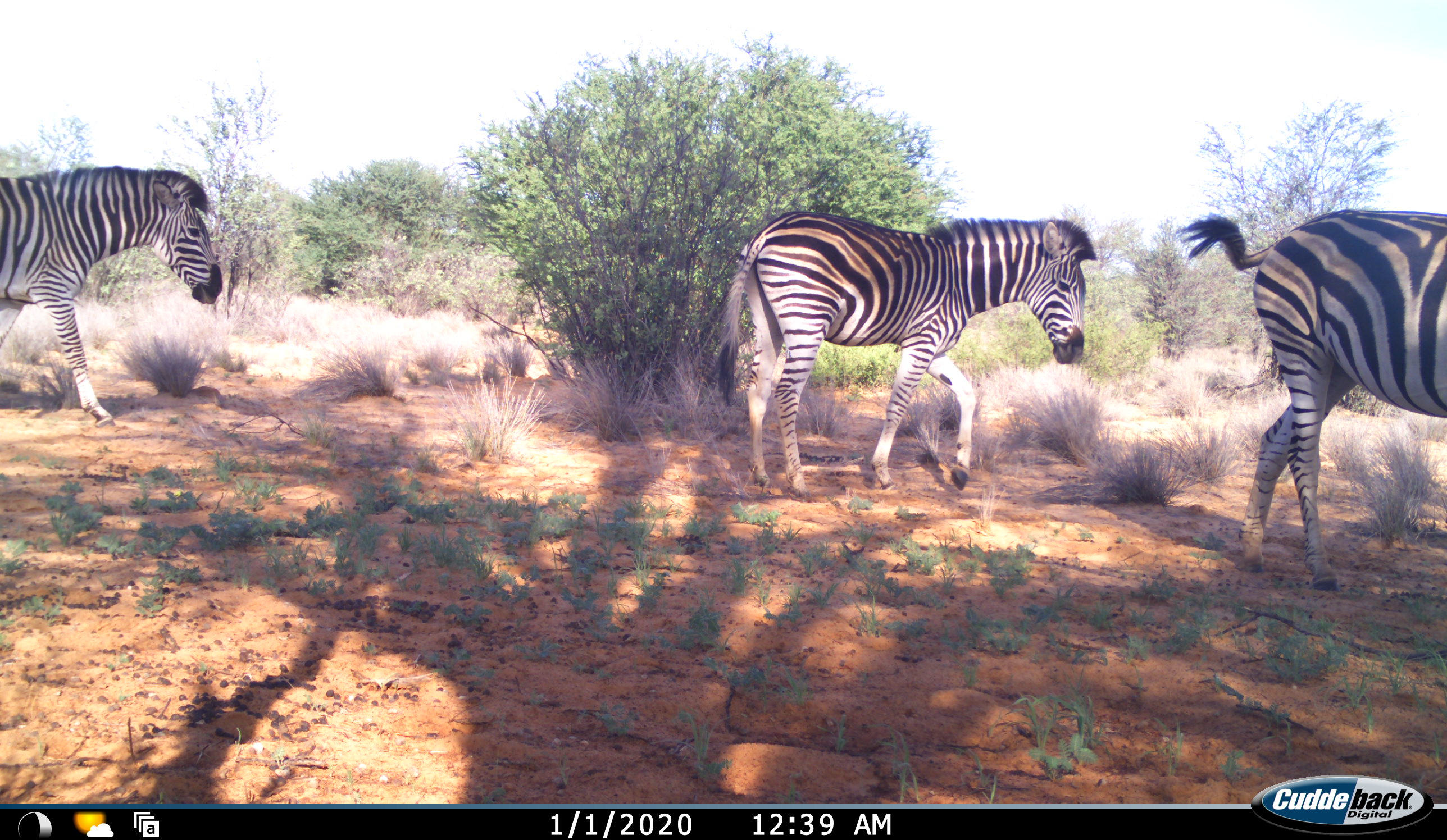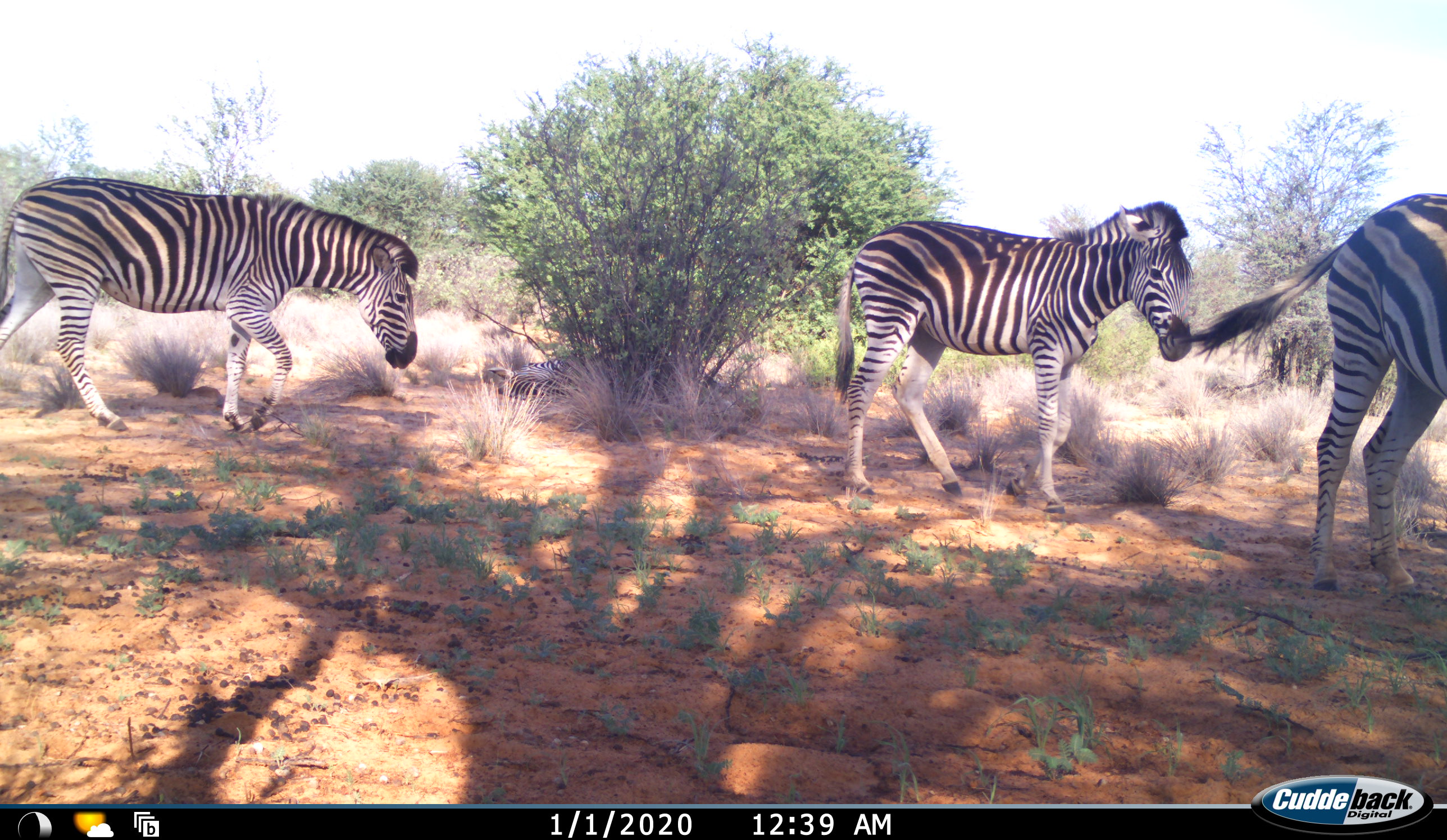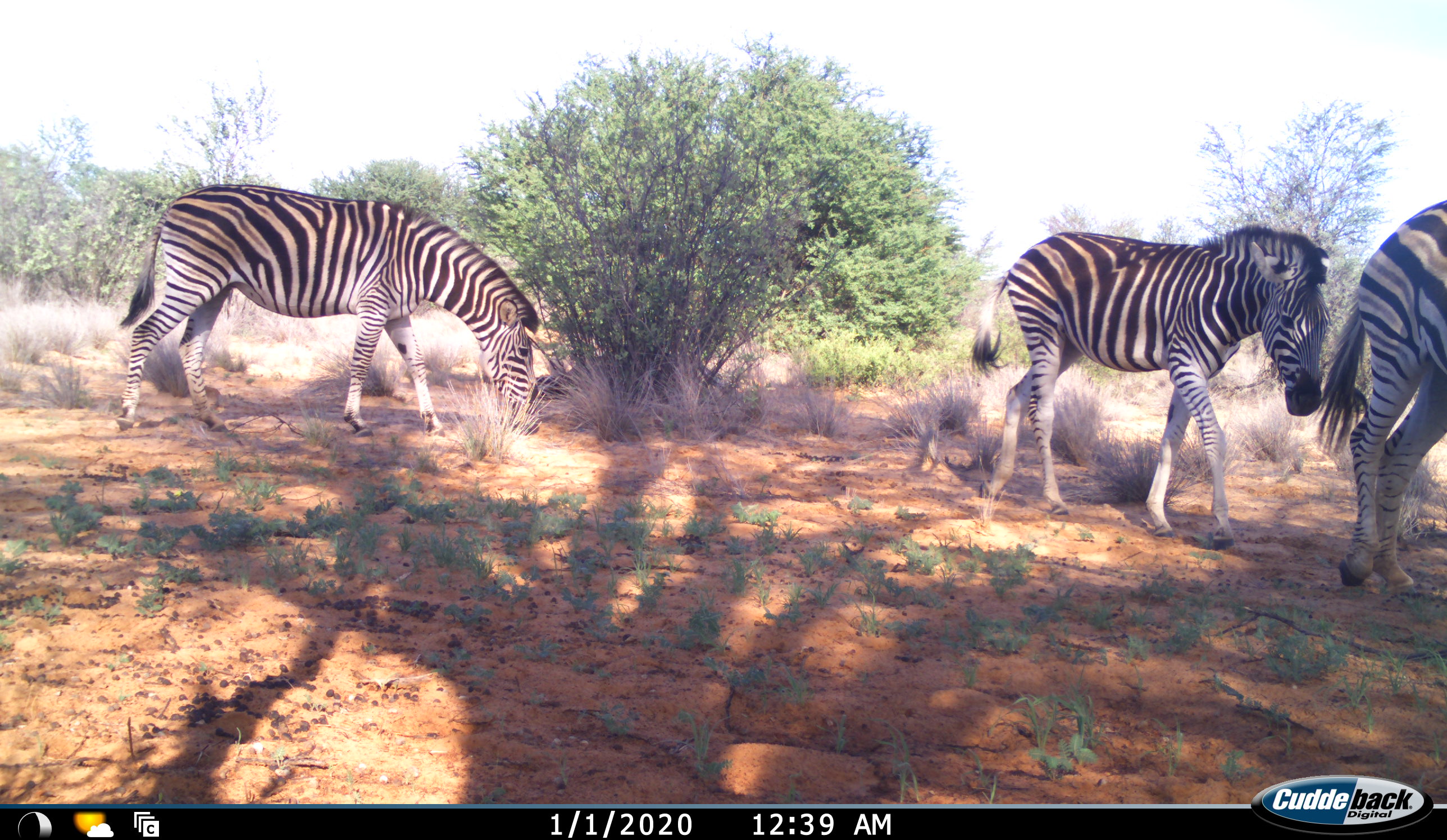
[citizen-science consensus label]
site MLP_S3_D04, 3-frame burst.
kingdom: Animalia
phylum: Chordata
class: Mammalia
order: Perissodactyla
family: Equidae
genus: Equus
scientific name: Equus quagga burchellii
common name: burchell's zebra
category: zebraburchells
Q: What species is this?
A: Zebraburchells (burchell's zebra) (Equus quagga burchellii).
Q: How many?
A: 3.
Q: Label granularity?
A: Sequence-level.